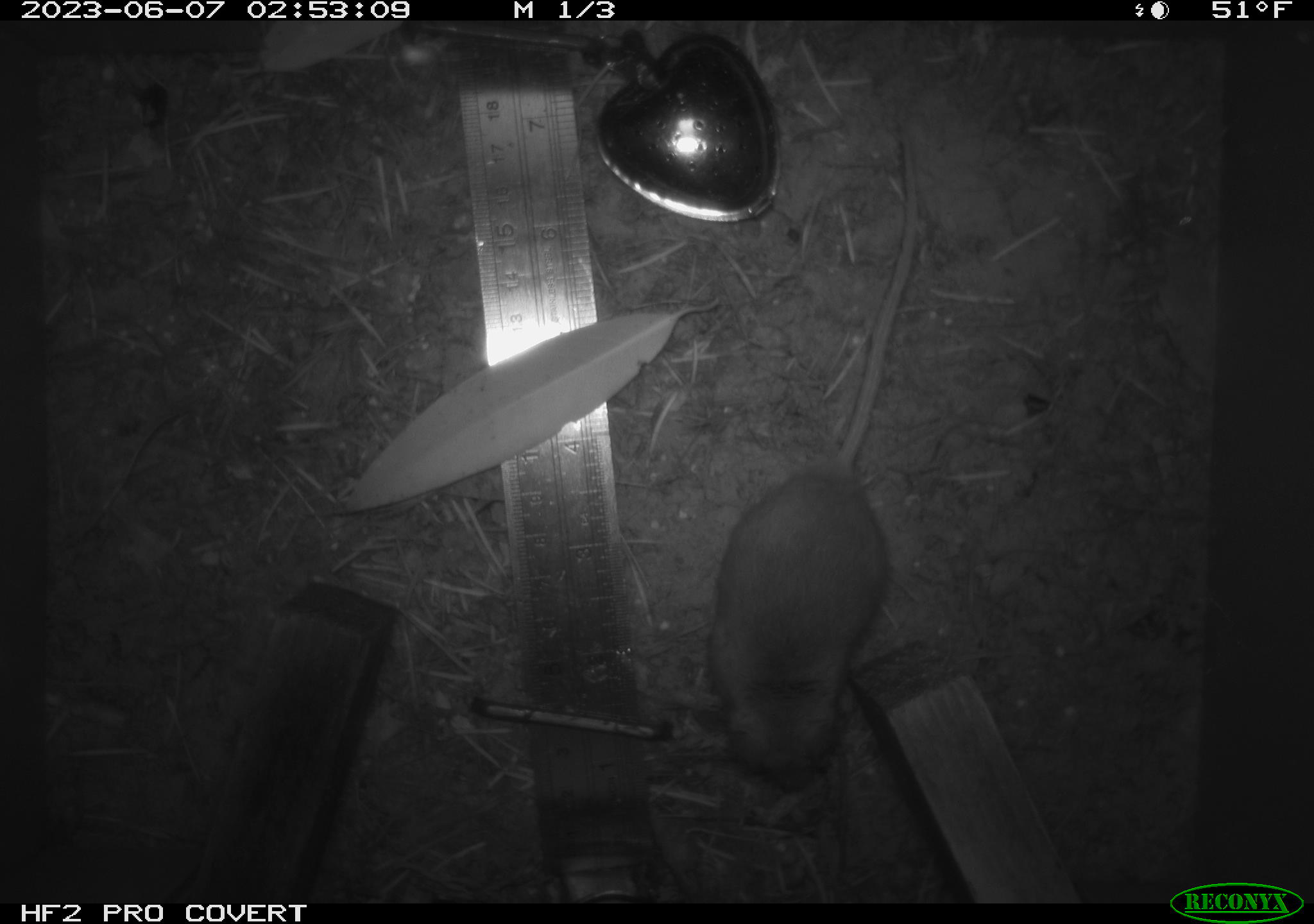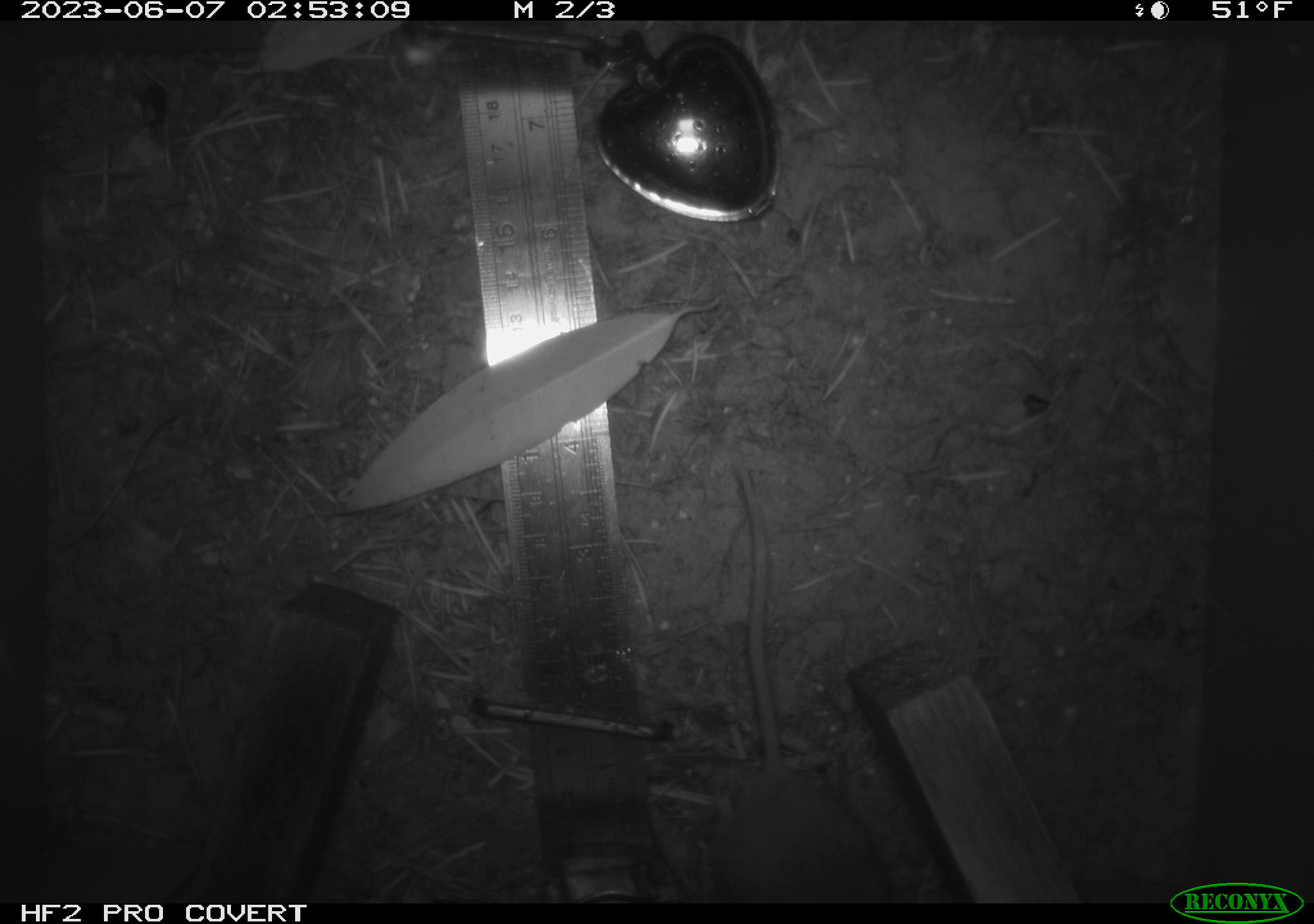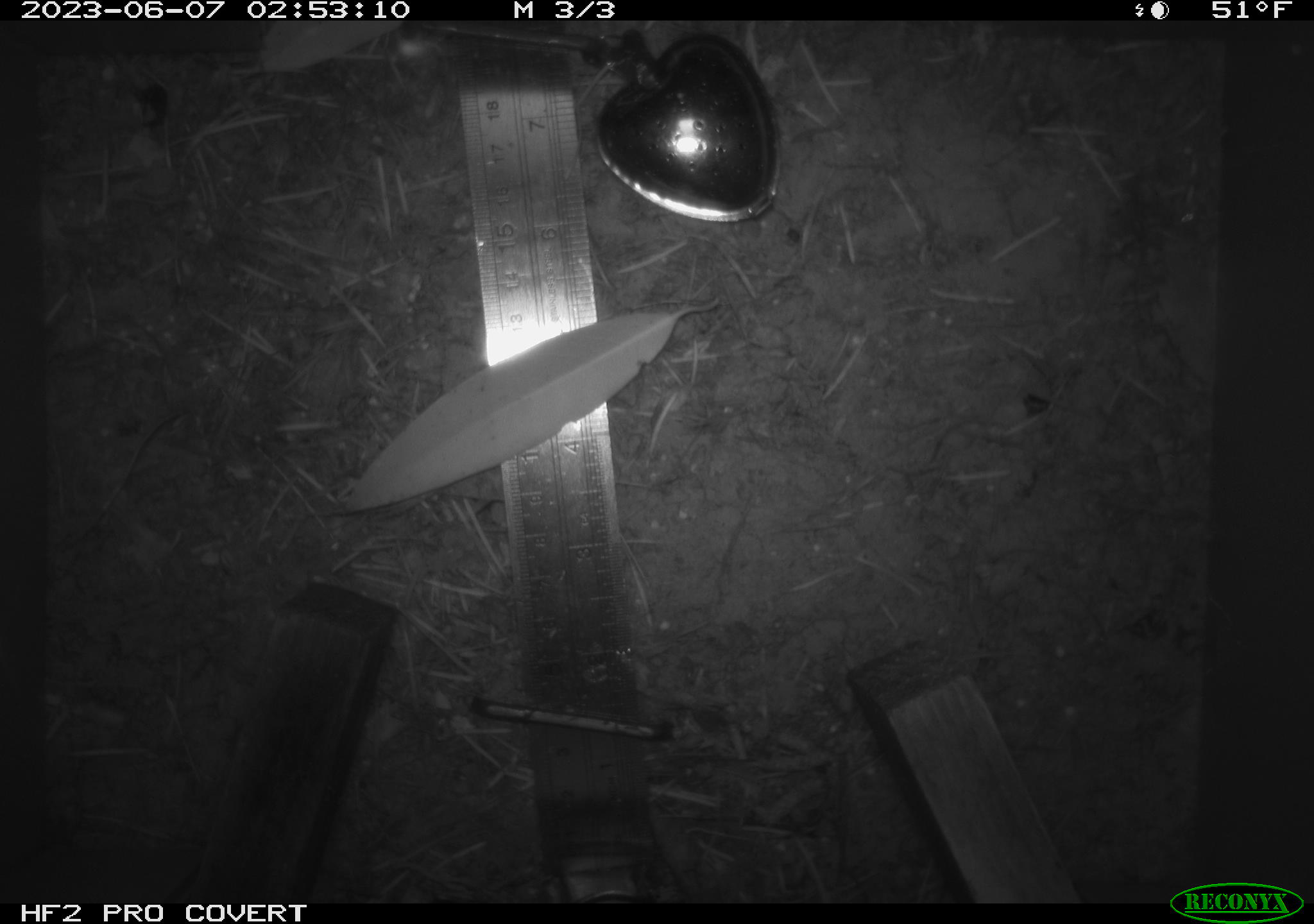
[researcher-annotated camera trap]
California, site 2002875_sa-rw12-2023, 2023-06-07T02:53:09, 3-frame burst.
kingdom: Animalia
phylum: Chordata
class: Mammalia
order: Rodentia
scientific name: Rodentia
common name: mouse species